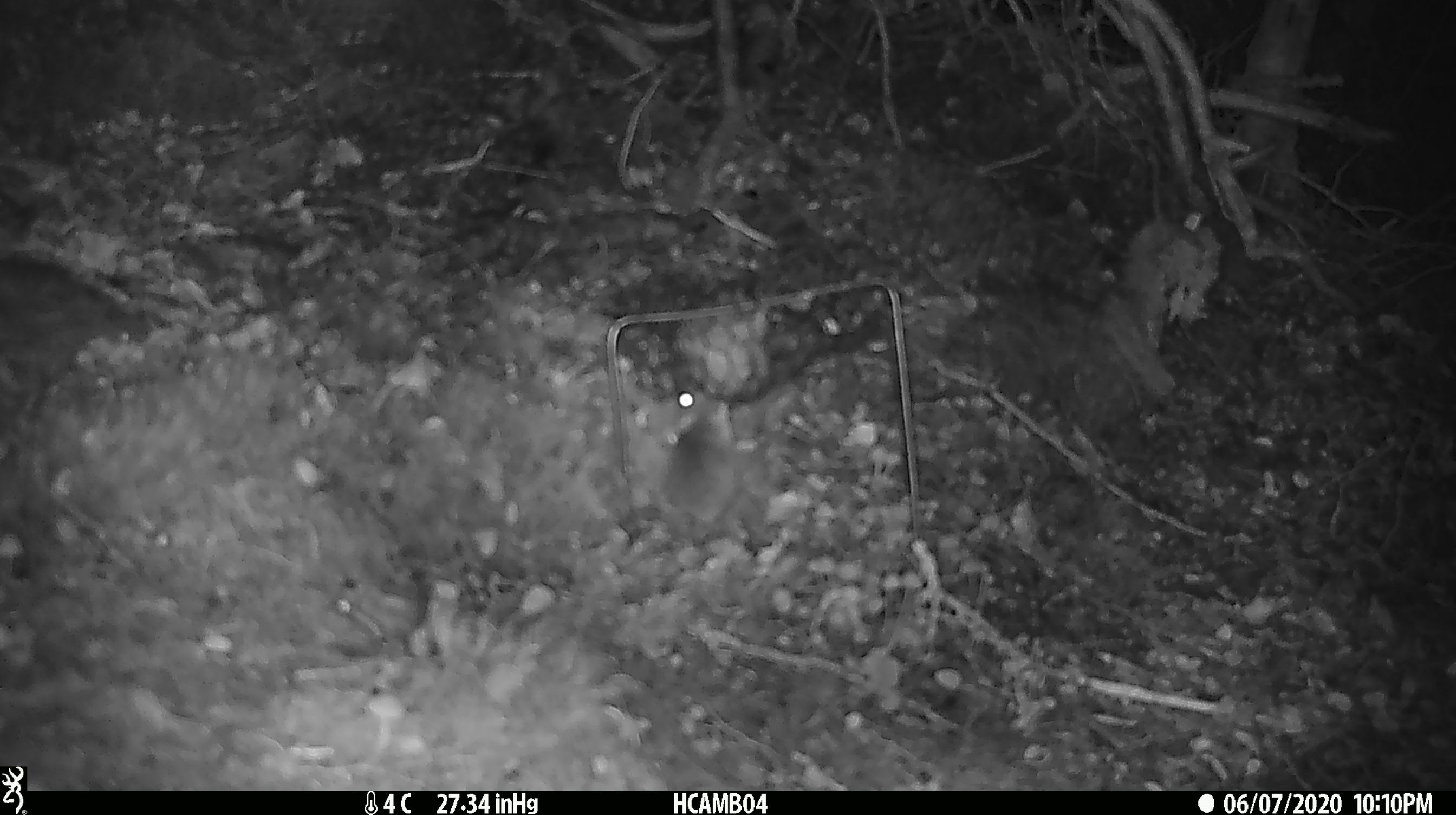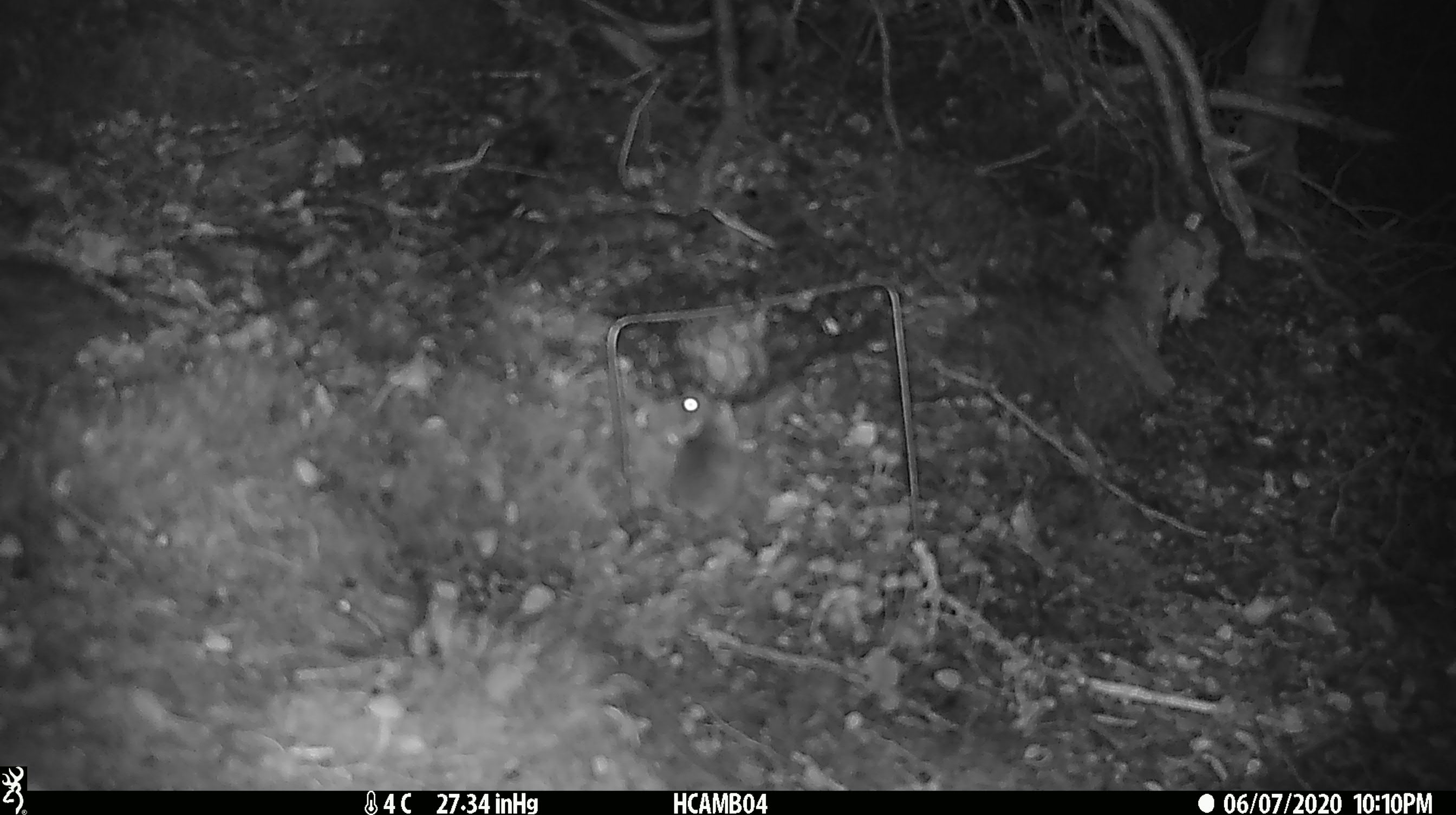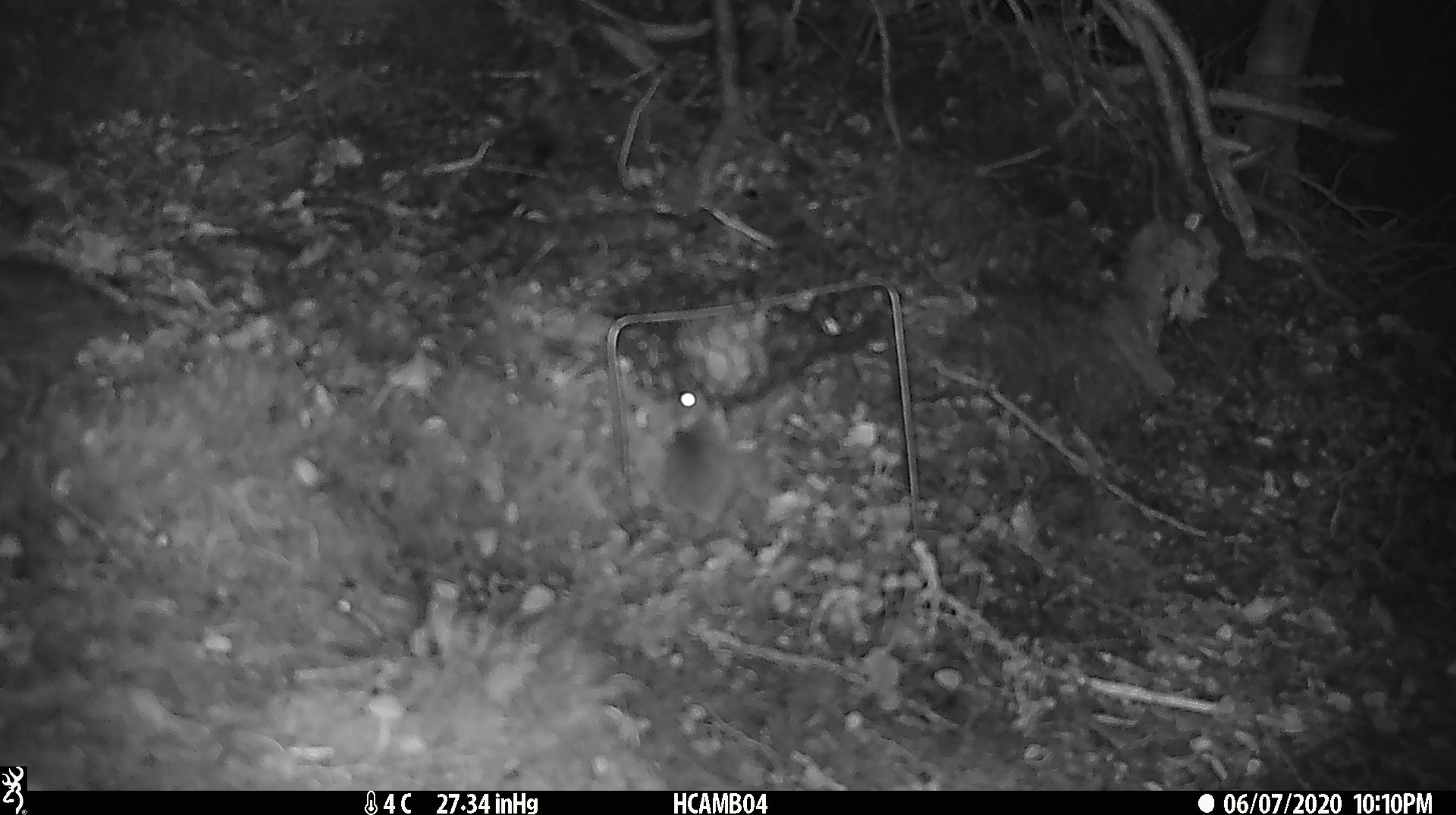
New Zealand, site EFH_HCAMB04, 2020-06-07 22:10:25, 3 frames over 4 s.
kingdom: Animalia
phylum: Chordata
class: Mammalia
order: Rodentia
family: Muridae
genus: Mus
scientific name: Mus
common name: mouse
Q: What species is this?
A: Mouse (Mus).